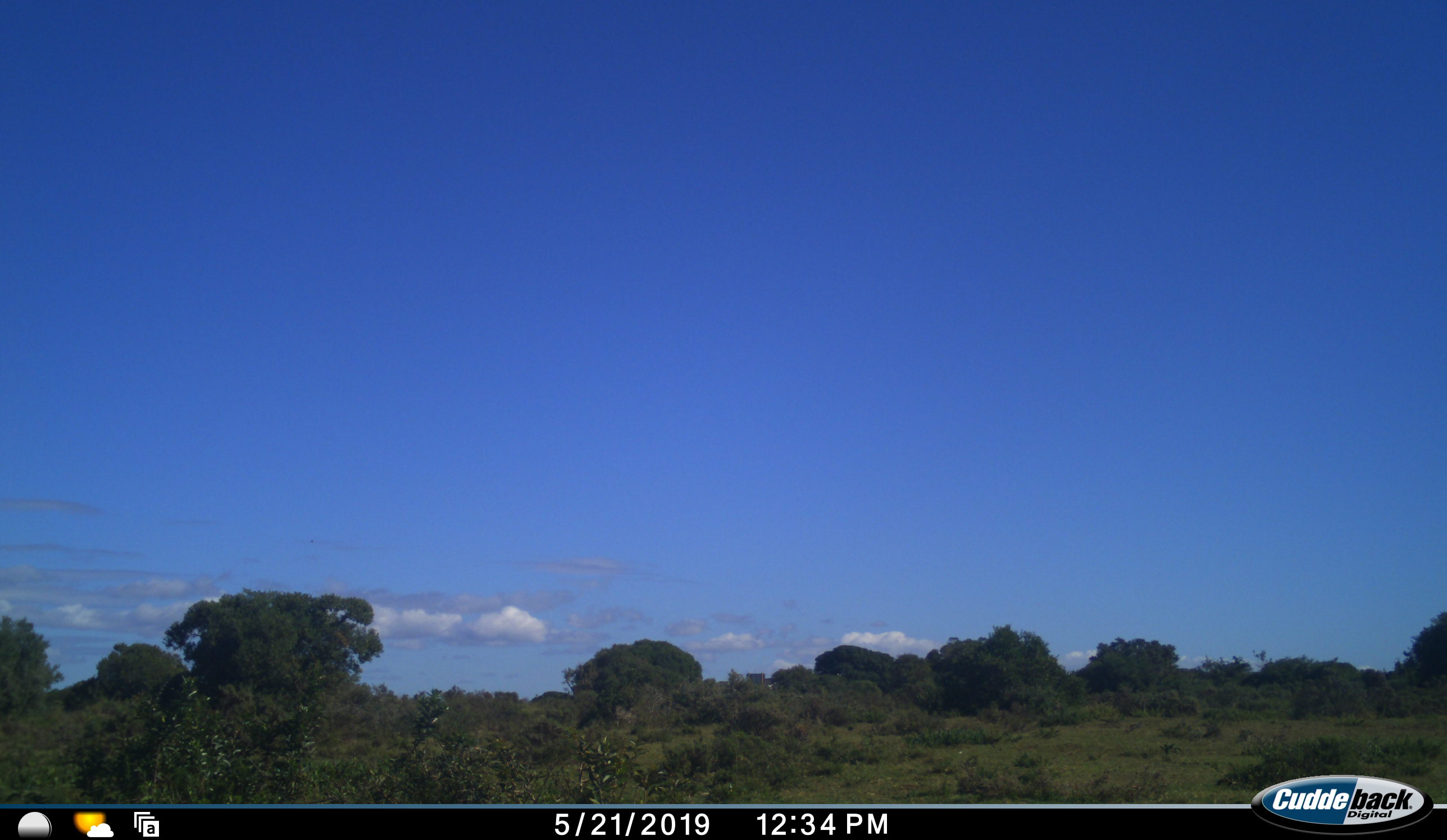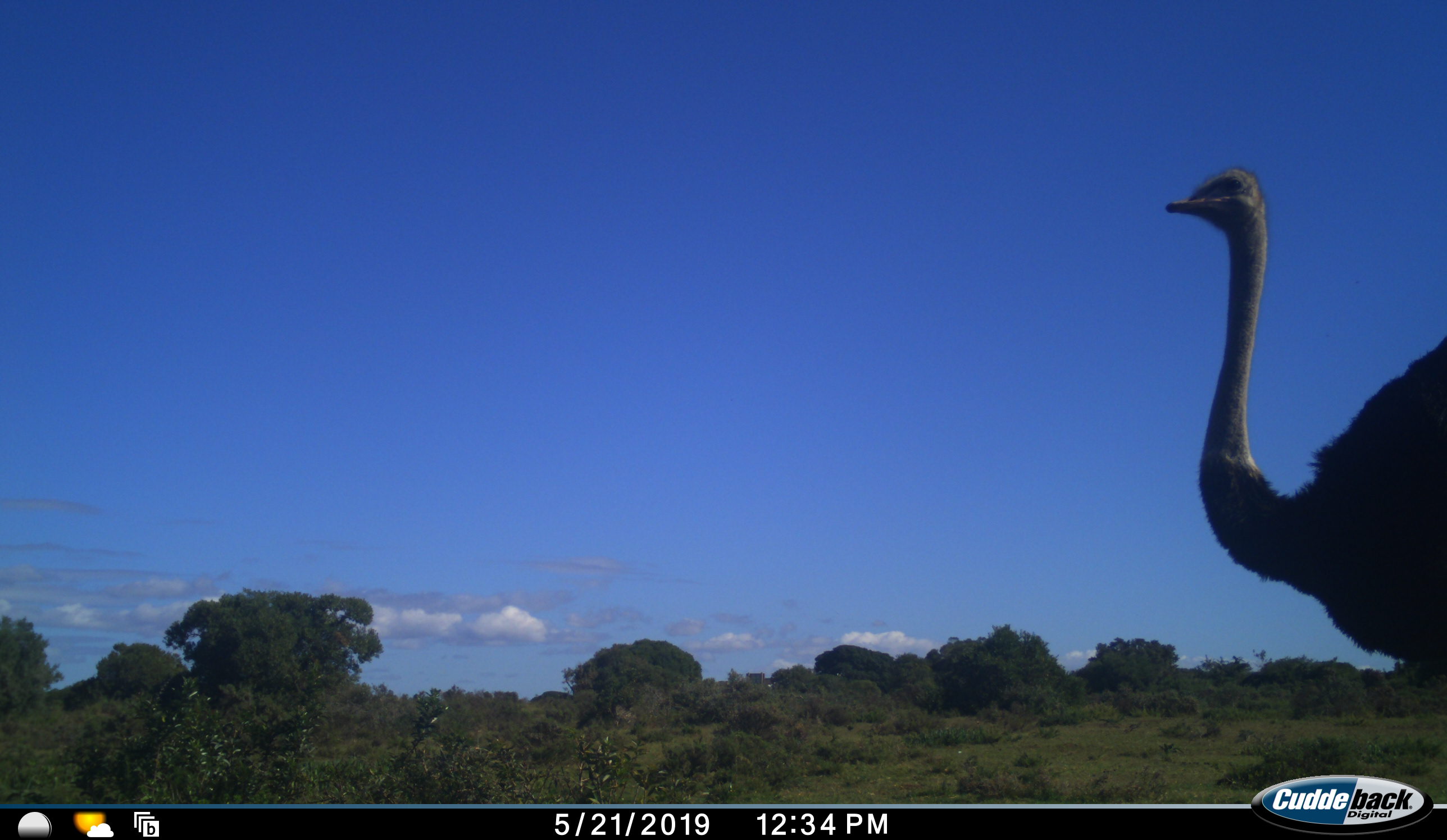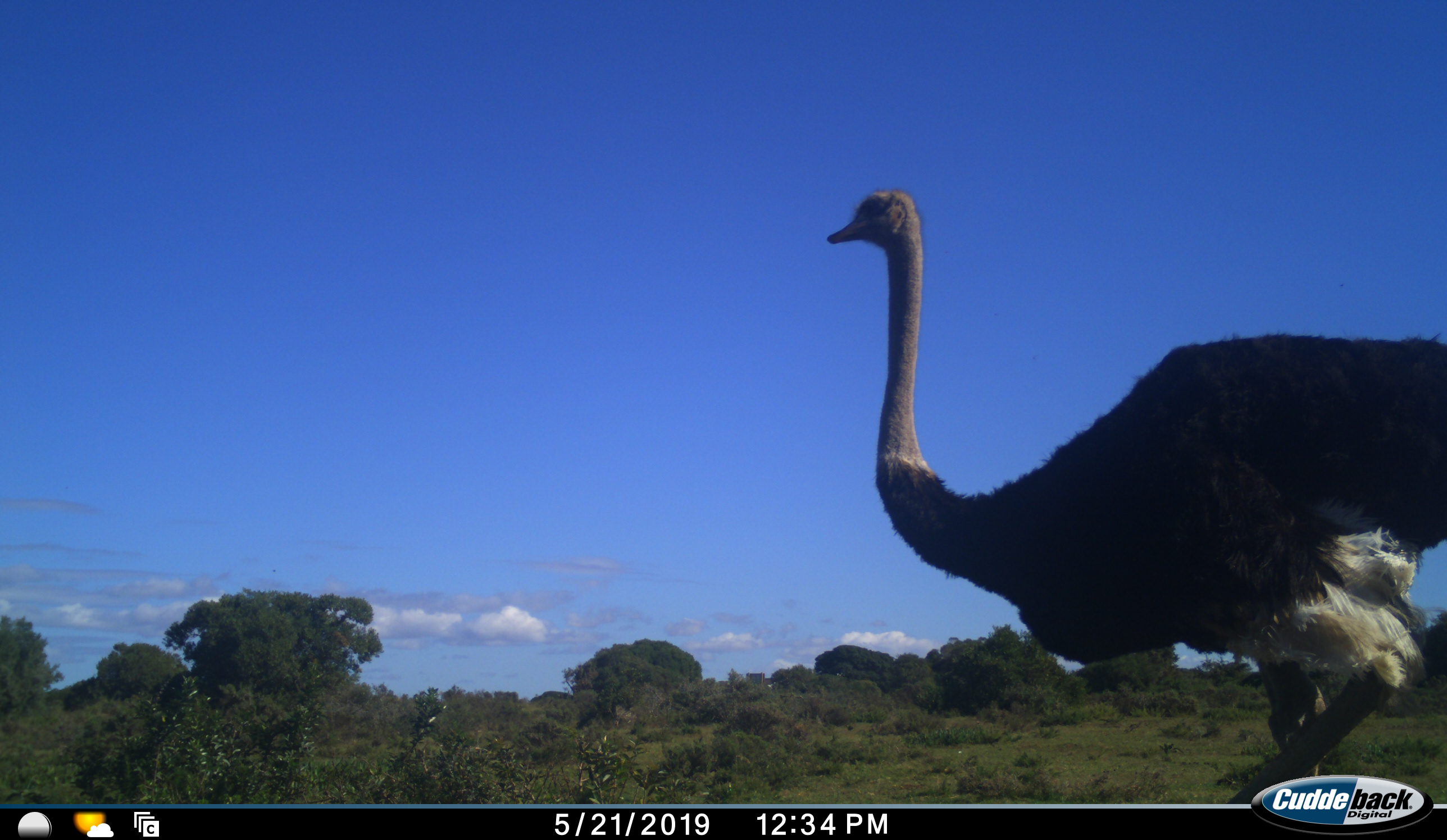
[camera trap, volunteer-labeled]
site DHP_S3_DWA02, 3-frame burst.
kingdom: Animalia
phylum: Chordata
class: Aves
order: Struthioniformes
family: Struthionidae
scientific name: Struthionidae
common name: ostrich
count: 1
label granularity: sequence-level